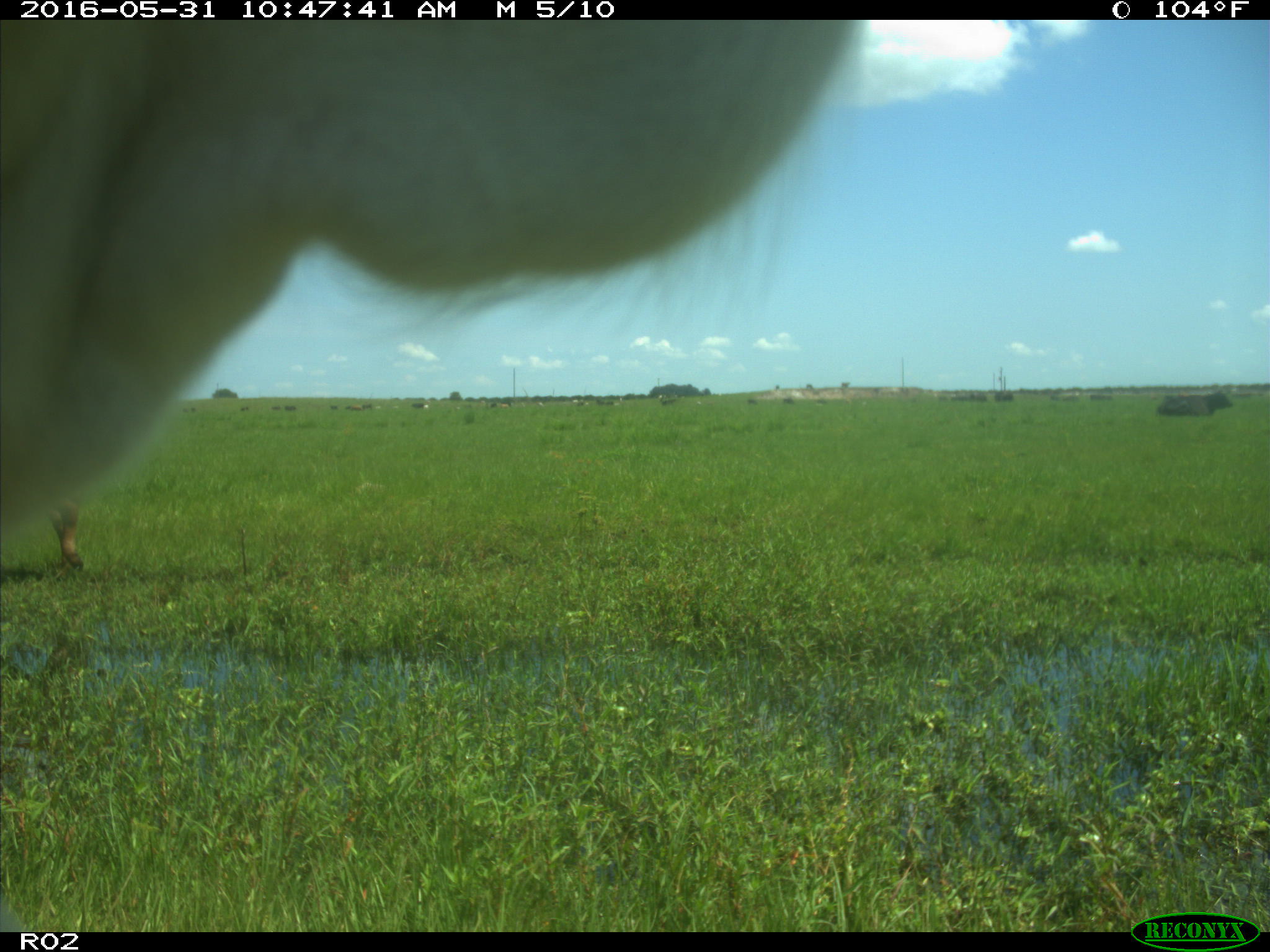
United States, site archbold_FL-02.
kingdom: Animalia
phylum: Chordata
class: Mammalia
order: Artiodactyla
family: Bovidae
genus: Bos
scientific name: Bos taurus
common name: domestic cow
Bos taurus (domestic cow).